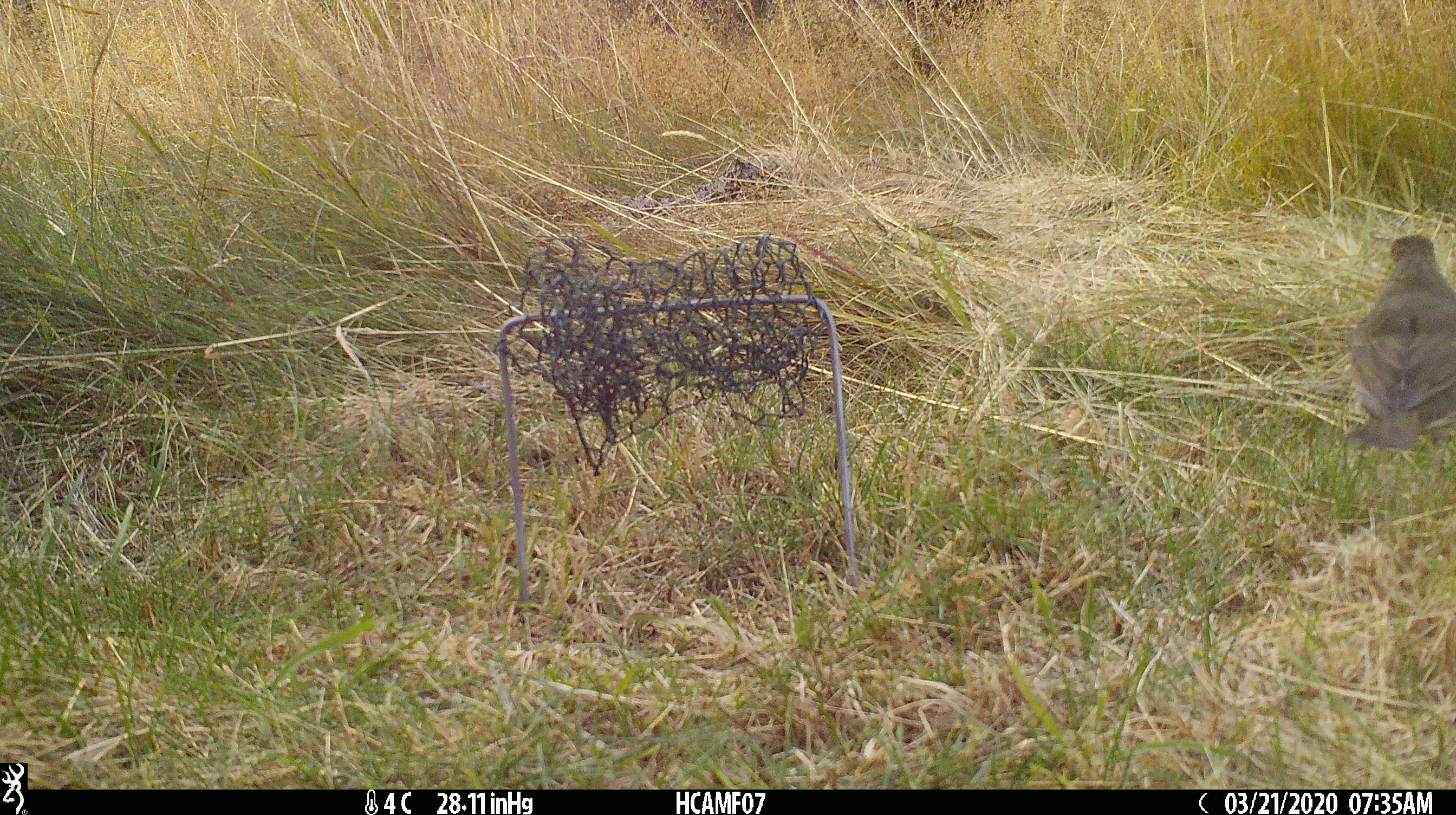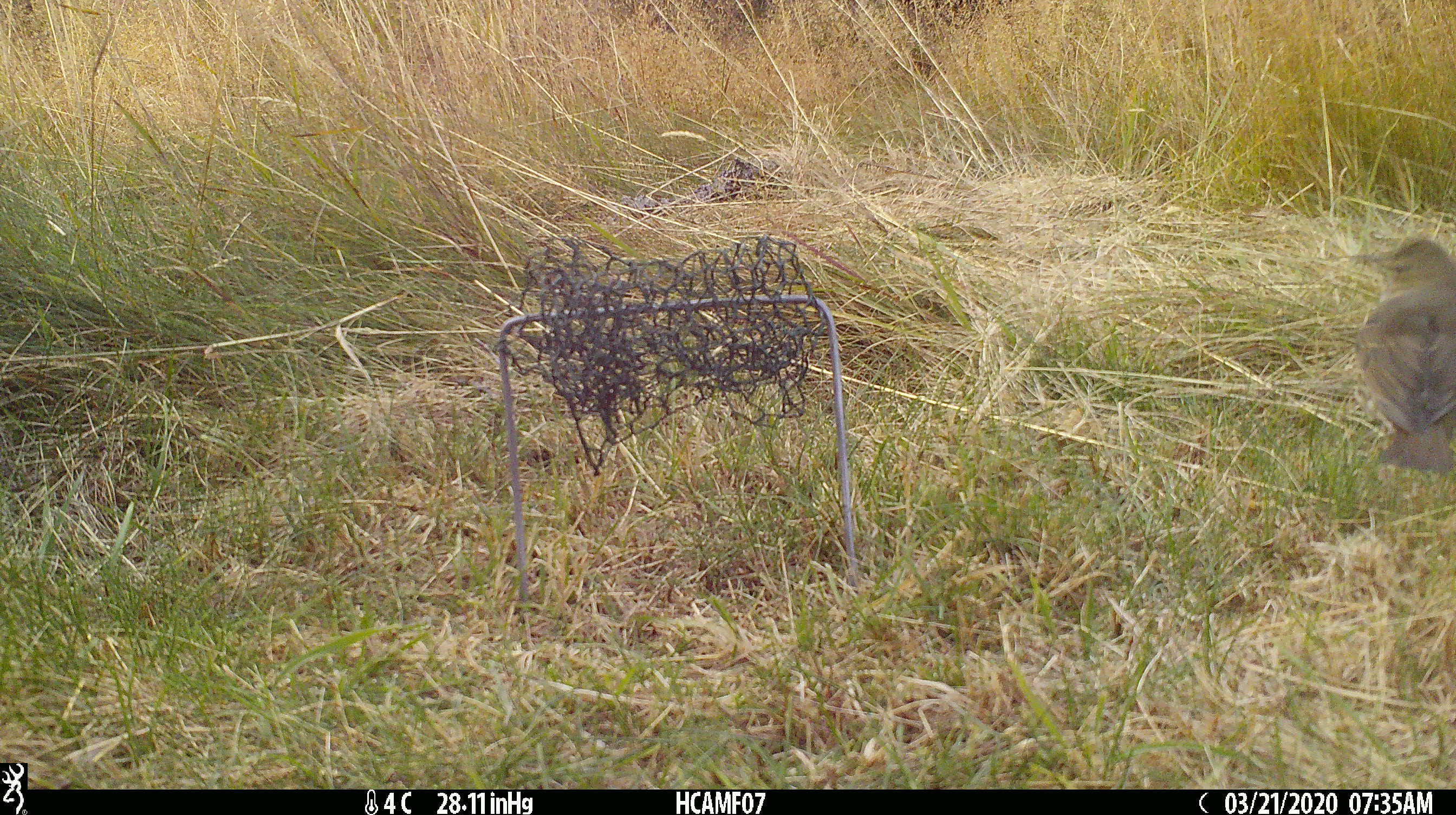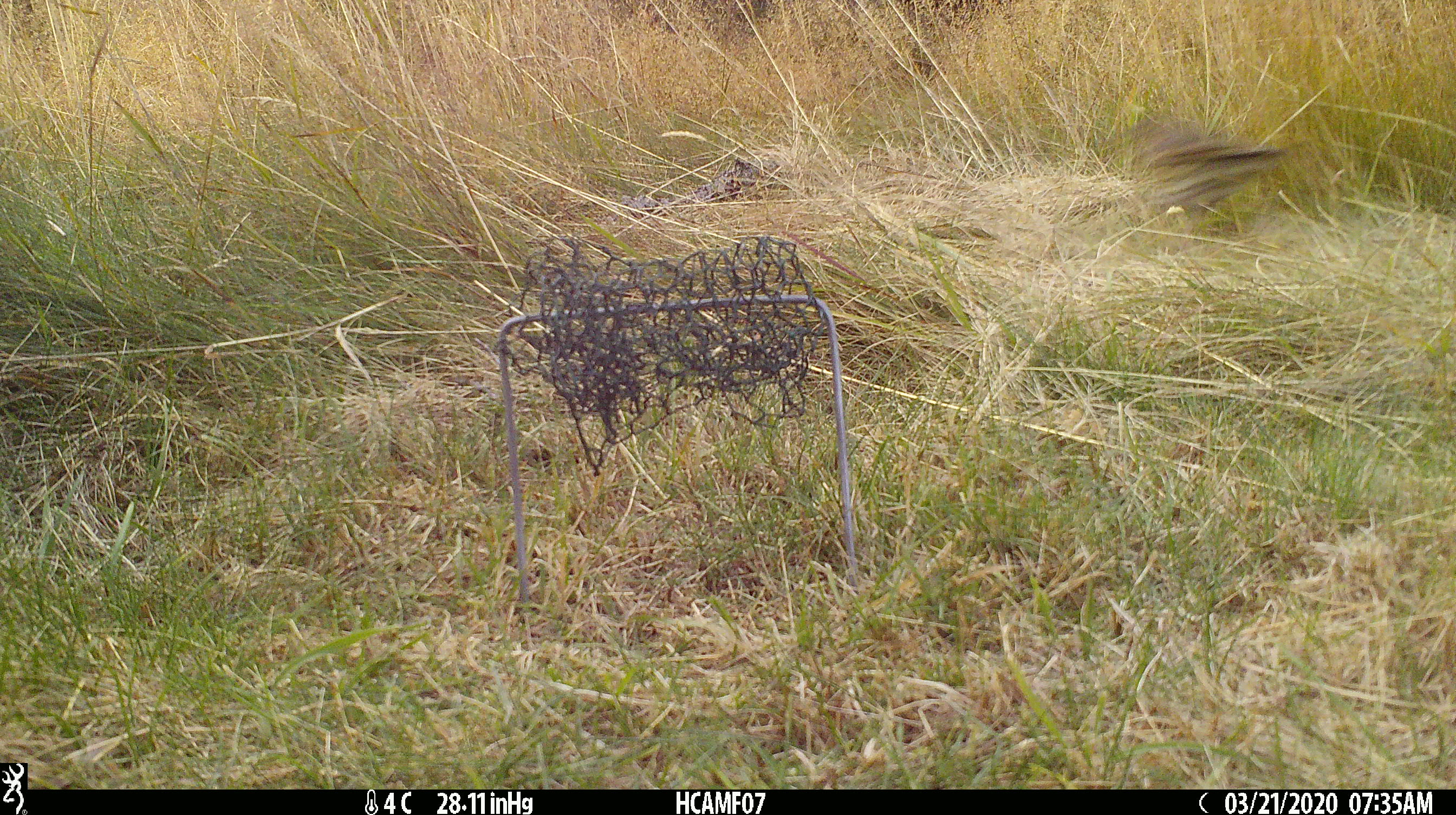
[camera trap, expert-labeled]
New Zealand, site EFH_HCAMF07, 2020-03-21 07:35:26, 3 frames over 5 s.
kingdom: Animalia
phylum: Chordata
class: Aves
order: Passeriformes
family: Turdidae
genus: Turdus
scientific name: Turdus philomelos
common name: song thrush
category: thrush